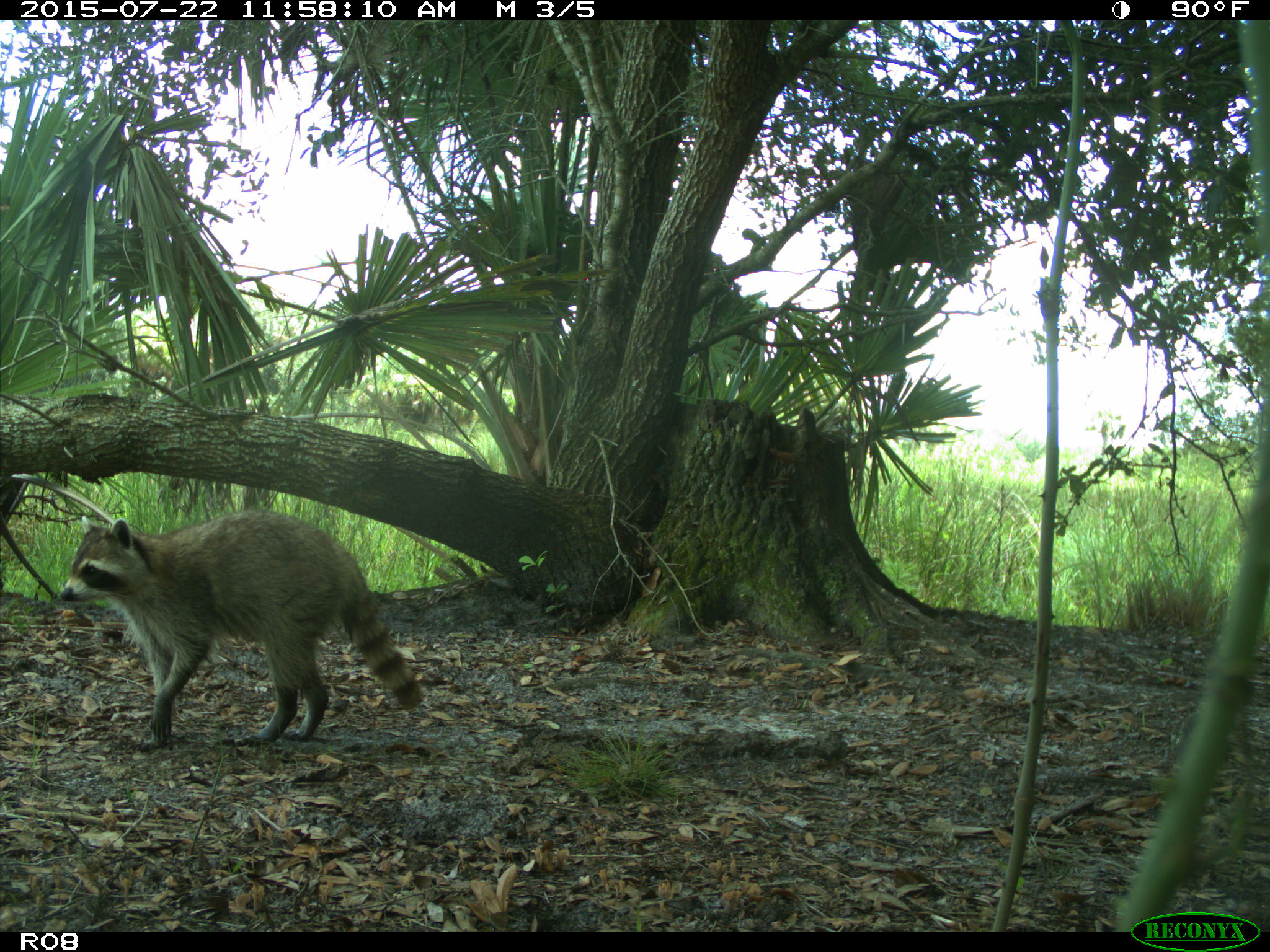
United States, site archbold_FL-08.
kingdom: Animalia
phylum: Chordata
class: Mammalia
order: Carnivora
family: Procyonidae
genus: Procyon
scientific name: Procyon lotor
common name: common raccoon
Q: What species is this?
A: Procyon lotor (common raccoon).